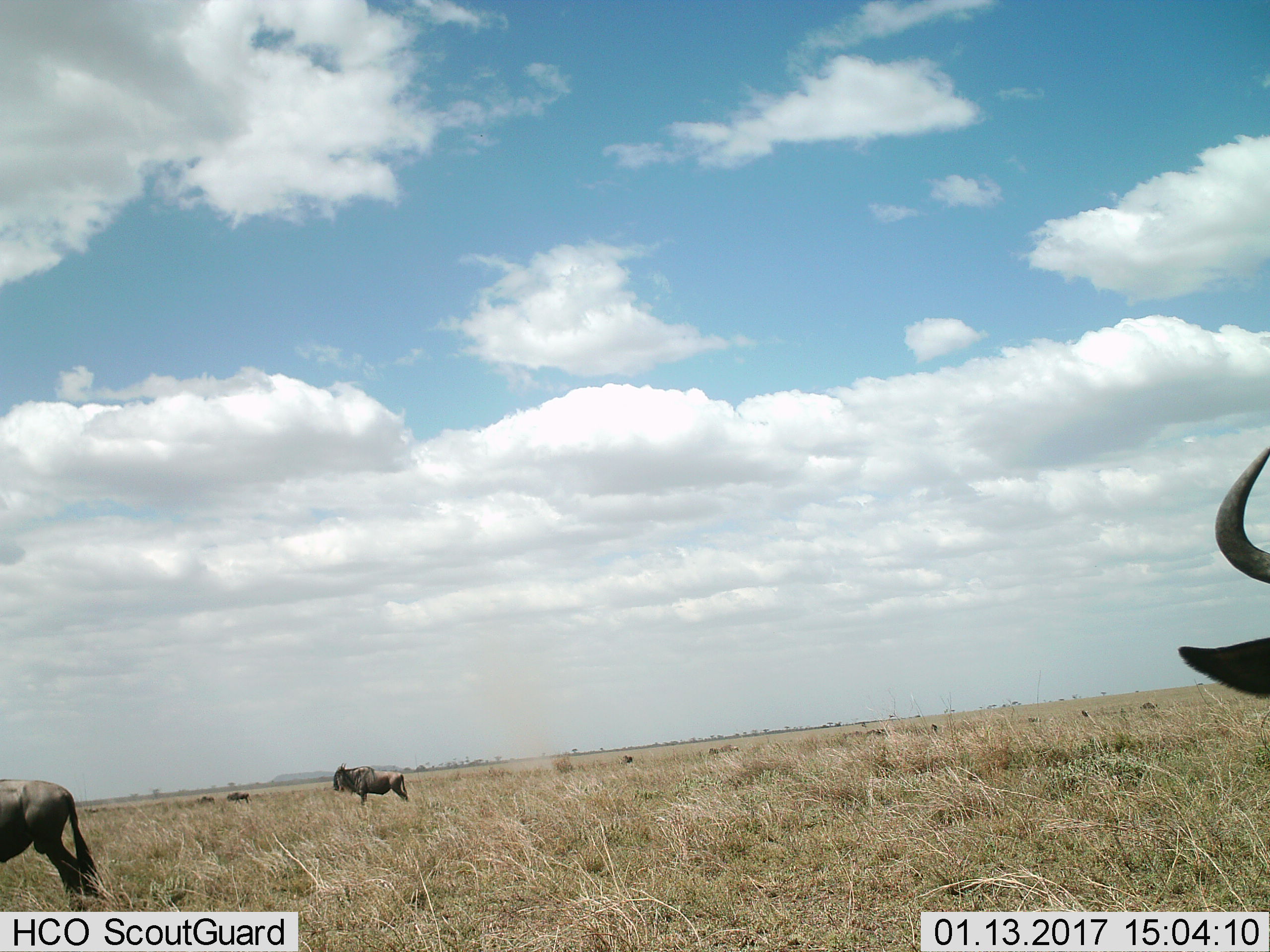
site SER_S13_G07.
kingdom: Animalia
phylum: Chordata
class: Mammalia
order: Artiodactyla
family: Bovidae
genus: Connochaetes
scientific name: Connochaetes taurinus taurinus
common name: blue wildebeest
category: wildebeestblue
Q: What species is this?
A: Wildebeestblue (blue wildebeest) (Connochaetes taurinus taurinus).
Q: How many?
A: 5.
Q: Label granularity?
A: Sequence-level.